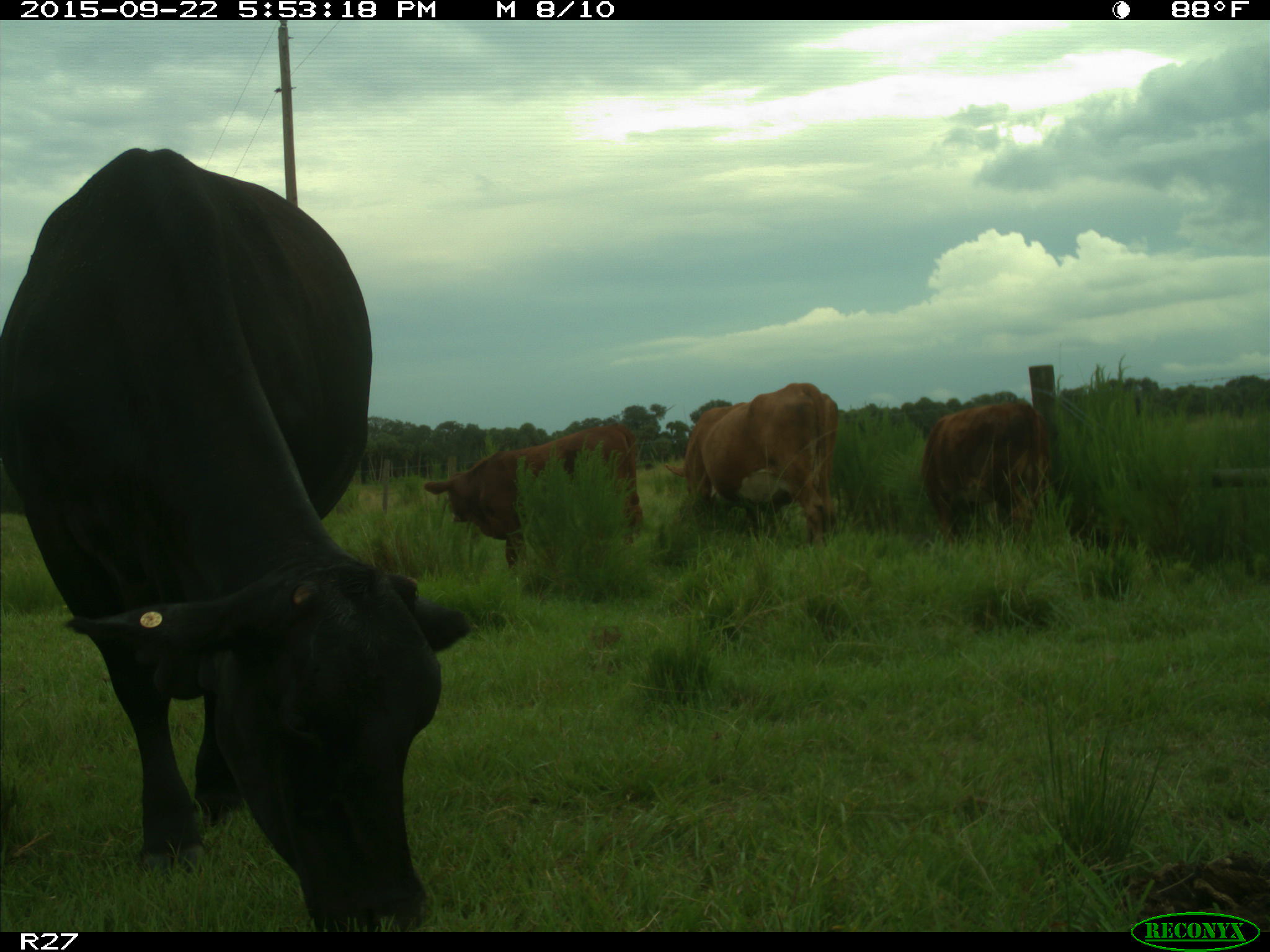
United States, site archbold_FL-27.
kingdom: Animalia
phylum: Chordata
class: Mammalia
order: Artiodactyla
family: Bovidae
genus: Bos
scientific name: Bos taurus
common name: domestic cow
Bos taurus (domestic cow).